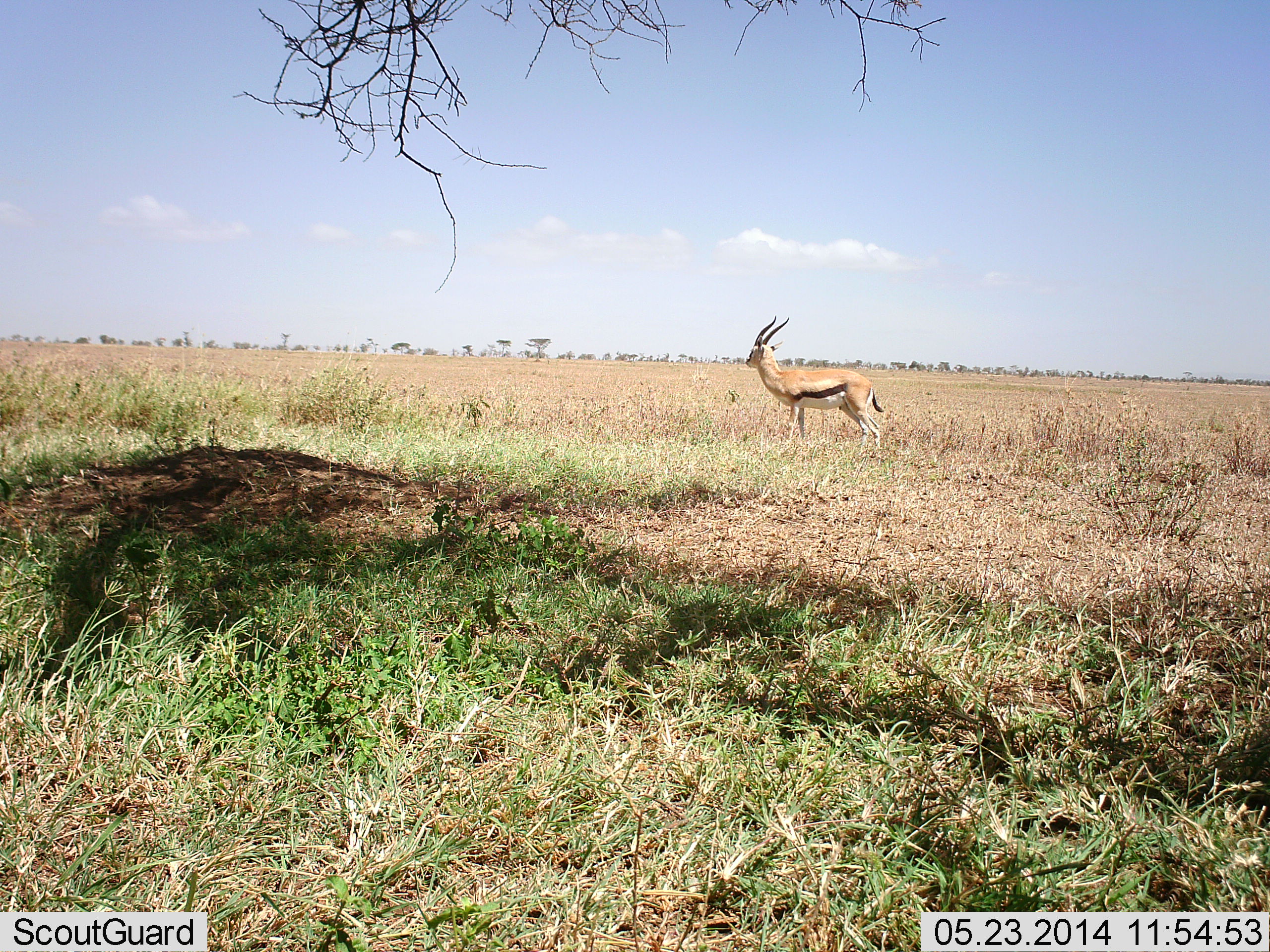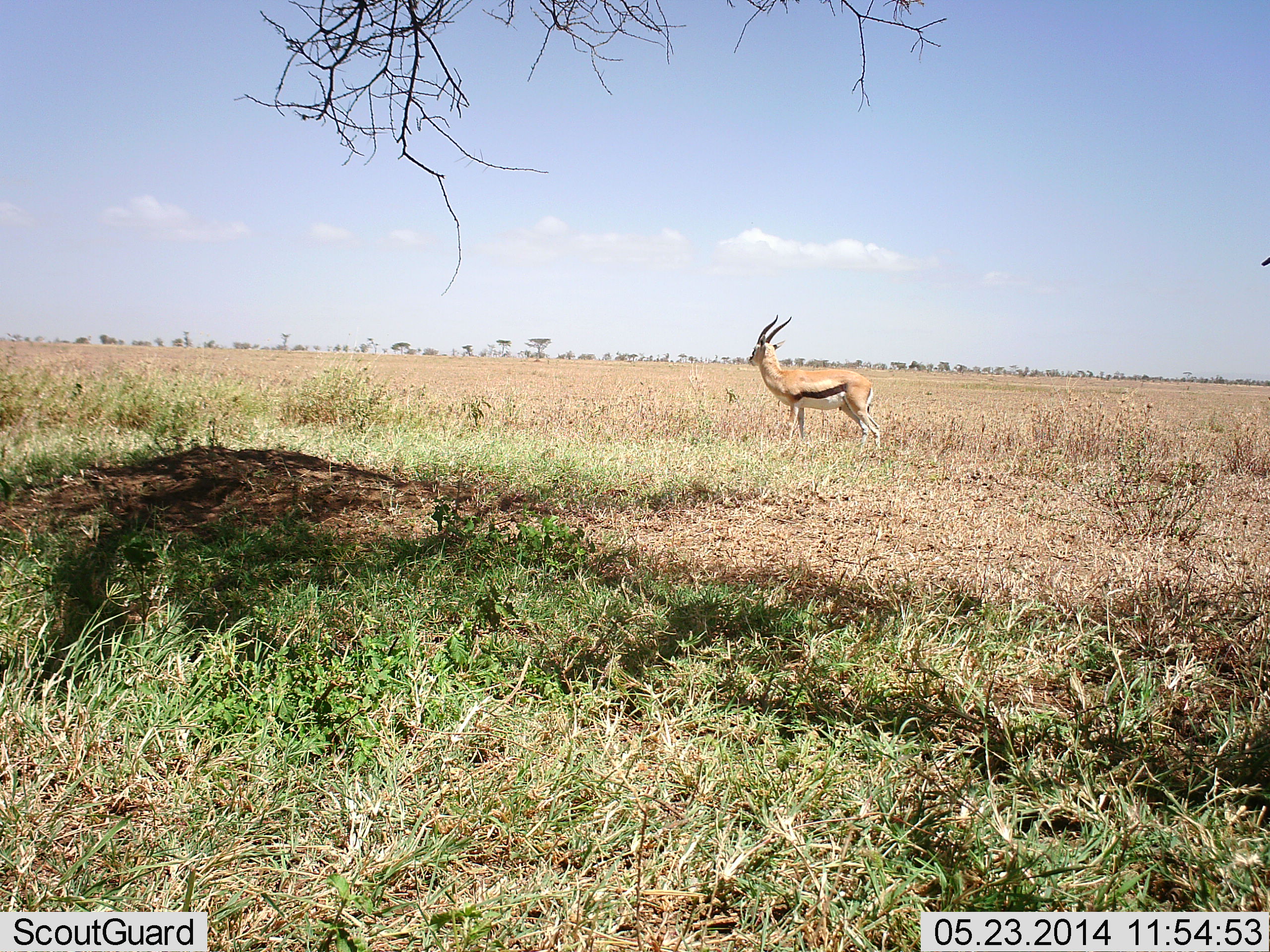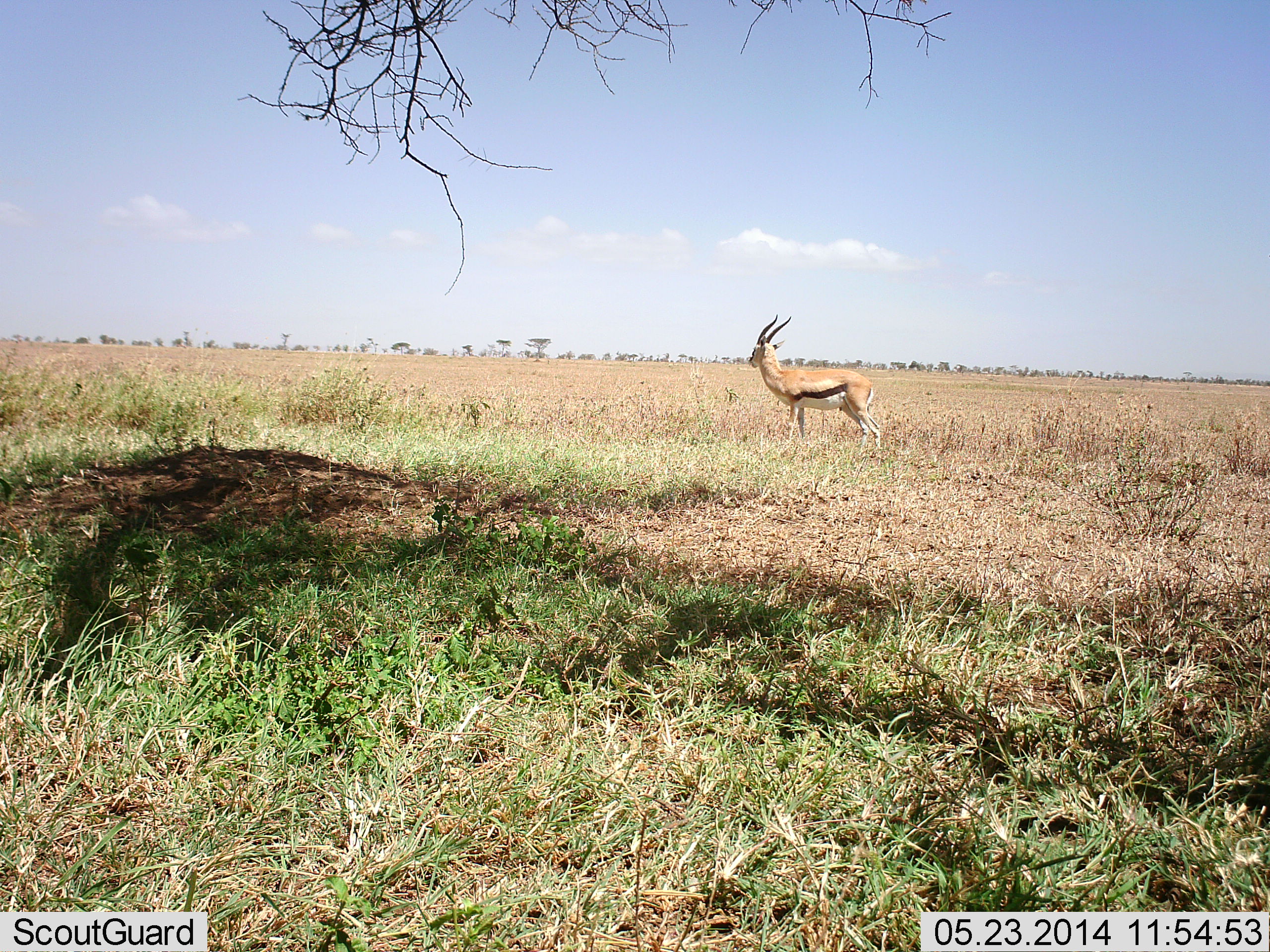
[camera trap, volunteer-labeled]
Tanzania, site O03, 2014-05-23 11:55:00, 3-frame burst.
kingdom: Animalia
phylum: Chordata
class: Mammalia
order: Artiodactyla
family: Bovidae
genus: Eudorcas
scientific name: Eudorcas thomsonii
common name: thomson's gazelle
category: gazellethomsons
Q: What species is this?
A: Gazellethomsons (thomson's gazelle) (Eudorcas thomsonii).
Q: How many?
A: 1.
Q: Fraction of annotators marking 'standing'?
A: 100%.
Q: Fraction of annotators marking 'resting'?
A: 0%.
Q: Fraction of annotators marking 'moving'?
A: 0%.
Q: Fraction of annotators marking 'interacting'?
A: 0%.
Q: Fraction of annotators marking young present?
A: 10%.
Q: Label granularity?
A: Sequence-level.